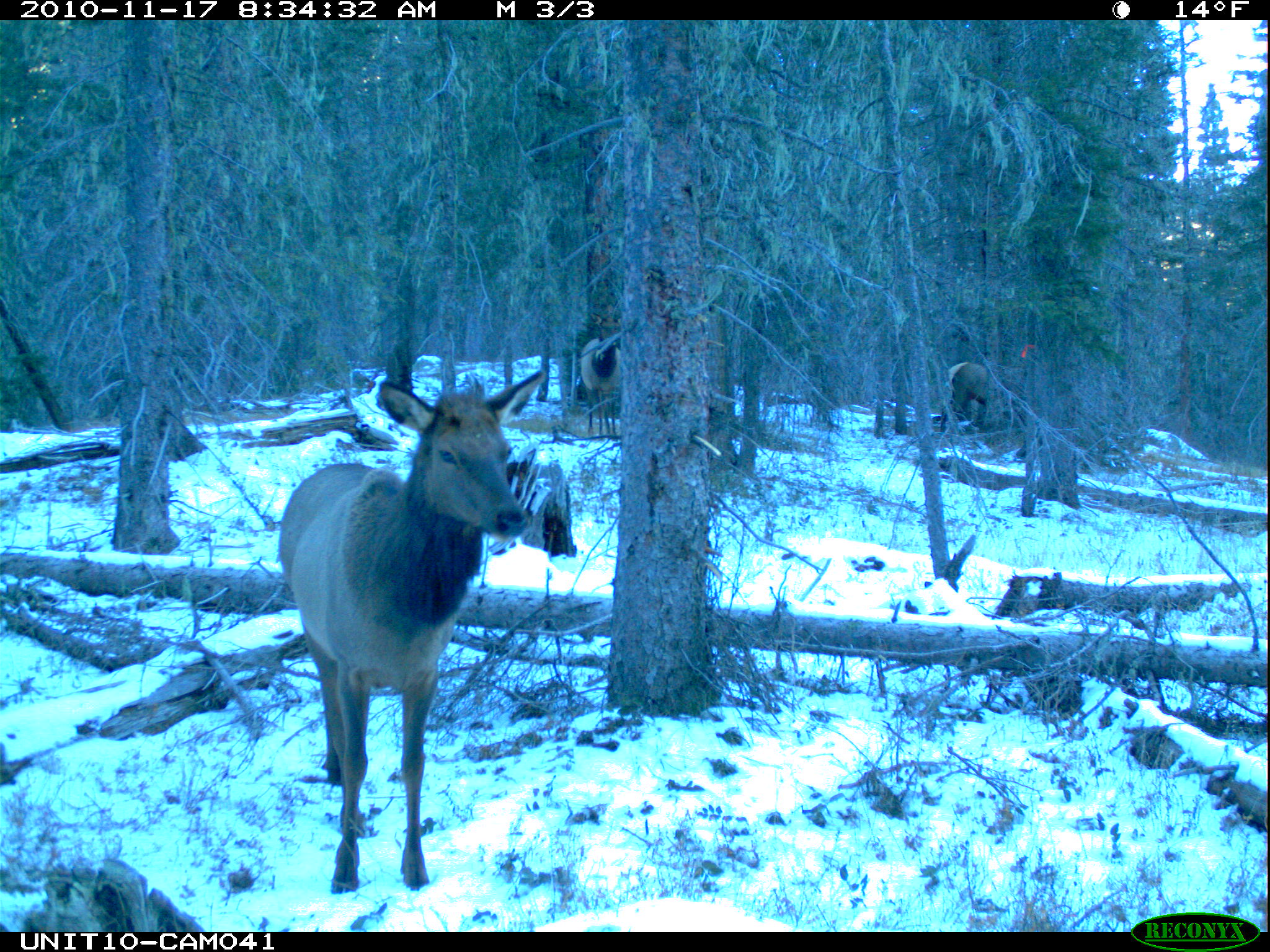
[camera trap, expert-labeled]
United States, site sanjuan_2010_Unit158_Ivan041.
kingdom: Animalia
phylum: Chordata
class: Mammalia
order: Artiodactyla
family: Cervidae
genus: Cervus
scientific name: Cervus elaphus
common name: red deer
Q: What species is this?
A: Cervus elaphus (red deer).